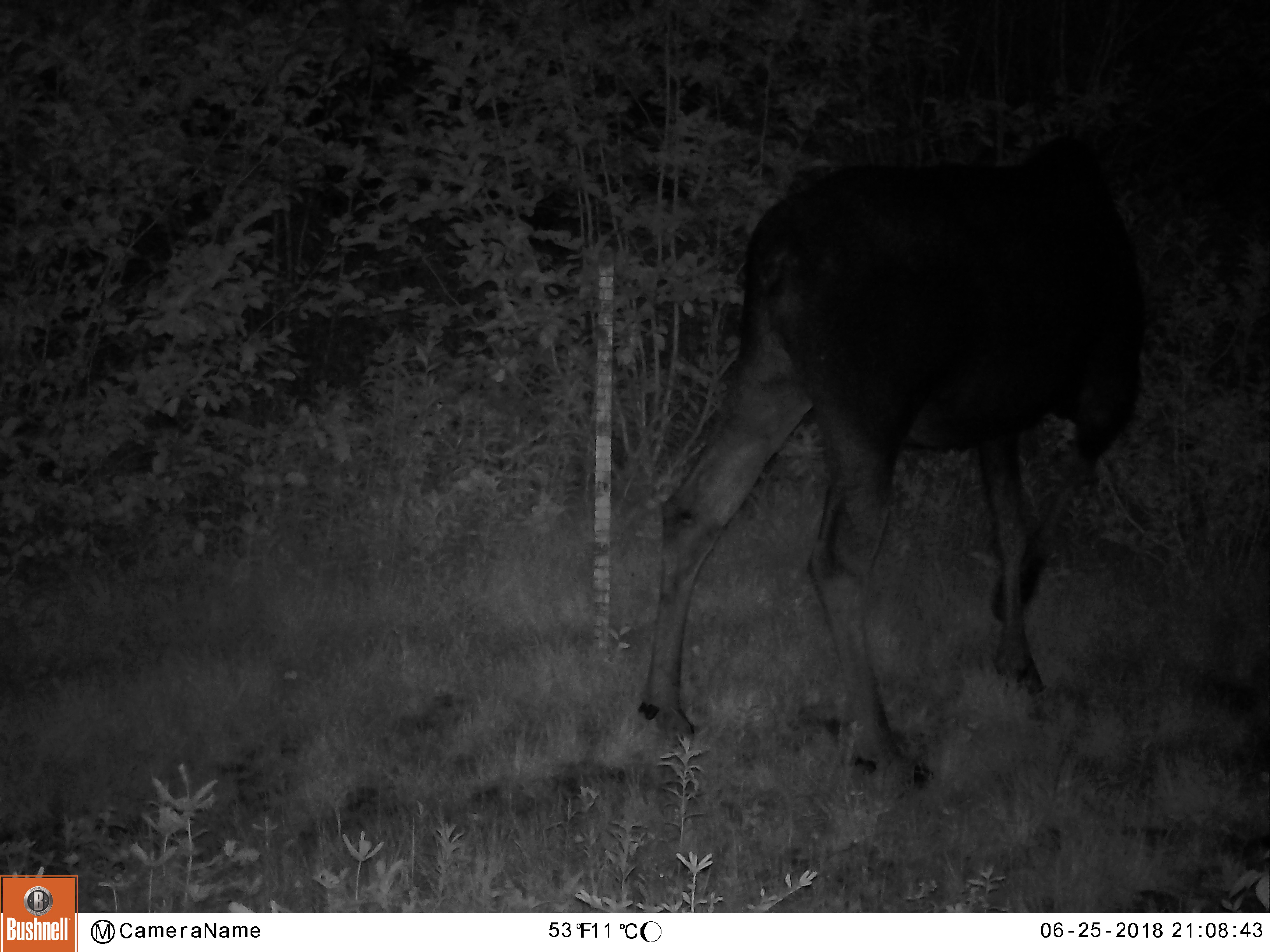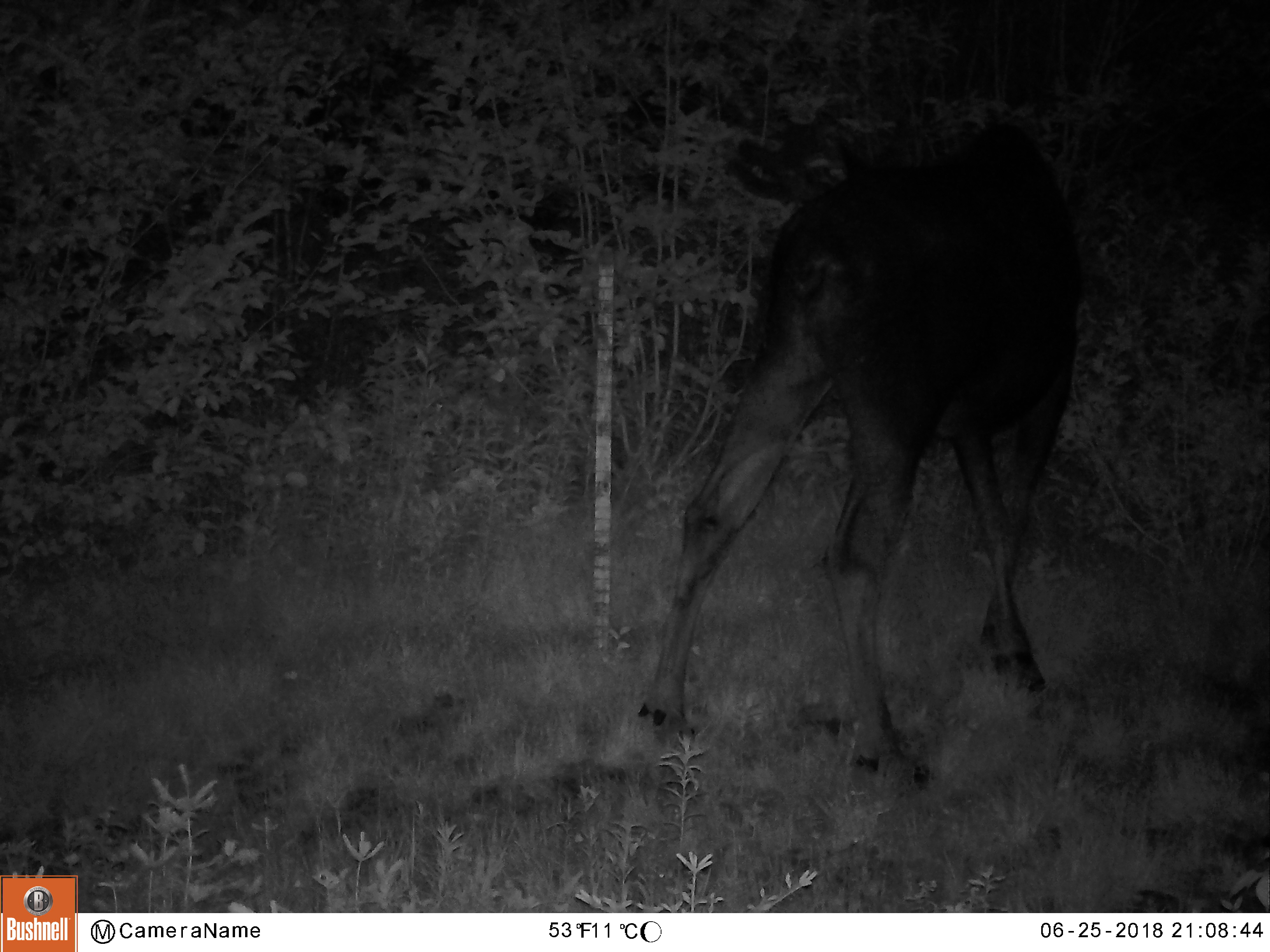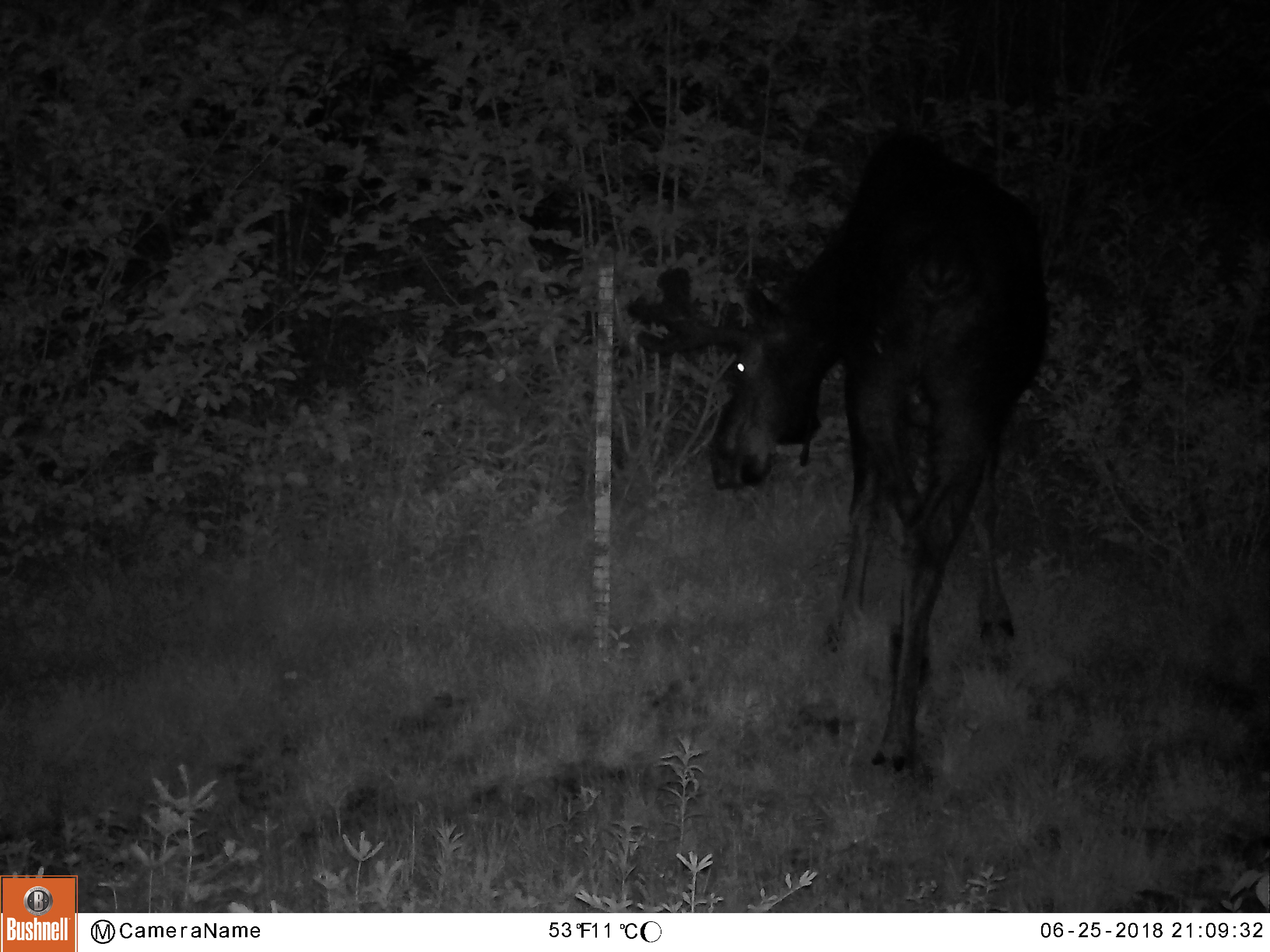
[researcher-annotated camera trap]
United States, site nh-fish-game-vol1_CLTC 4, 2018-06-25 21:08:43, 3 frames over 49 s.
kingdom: Animalia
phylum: Chordata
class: Mammalia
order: Artiodactyla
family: Cervidae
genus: Alces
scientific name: Alces alces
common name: moose